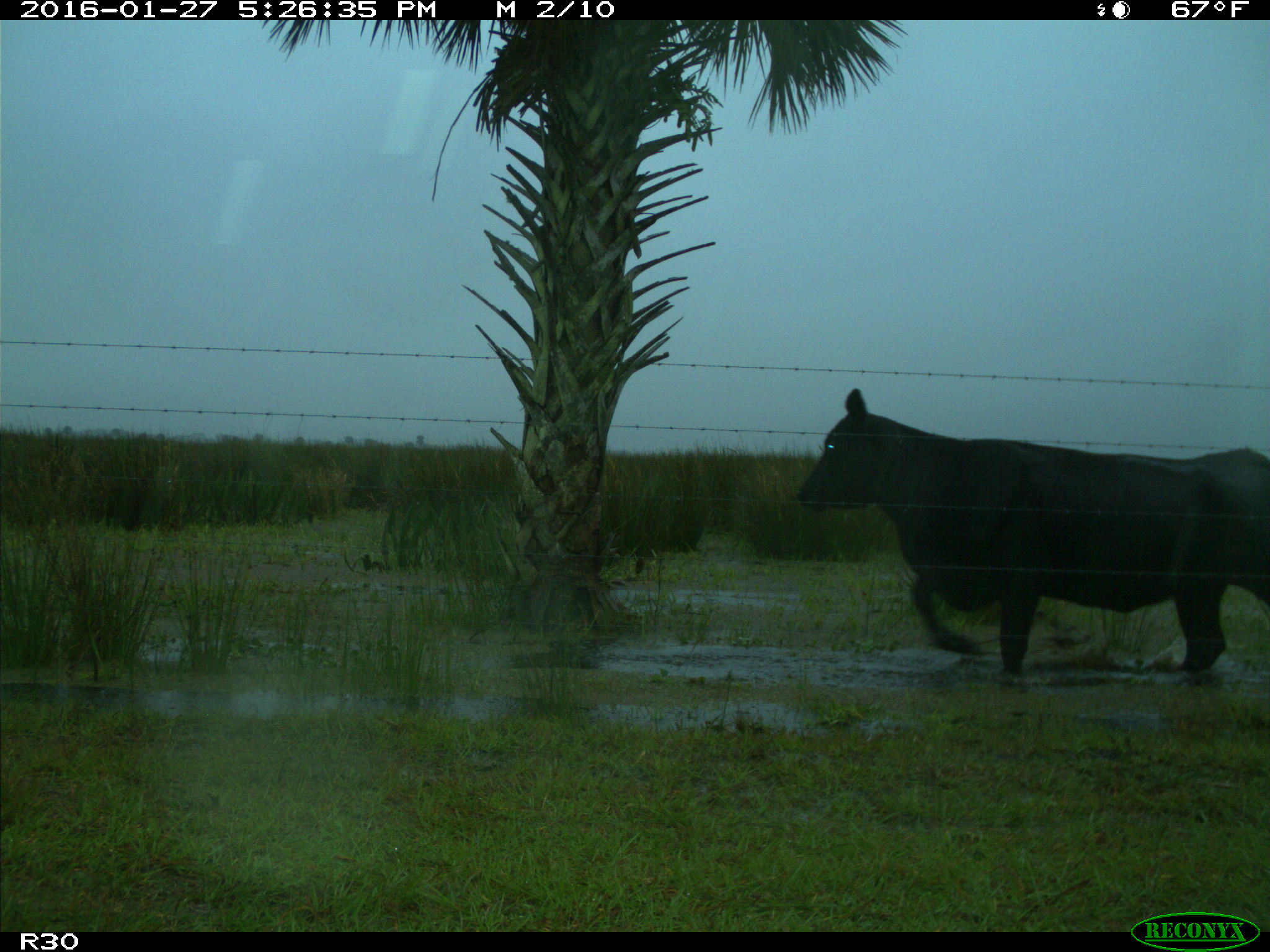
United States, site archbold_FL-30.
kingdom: Animalia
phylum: Chordata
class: Mammalia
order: Artiodactyla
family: Bovidae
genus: Bos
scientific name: Bos taurus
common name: domestic cow